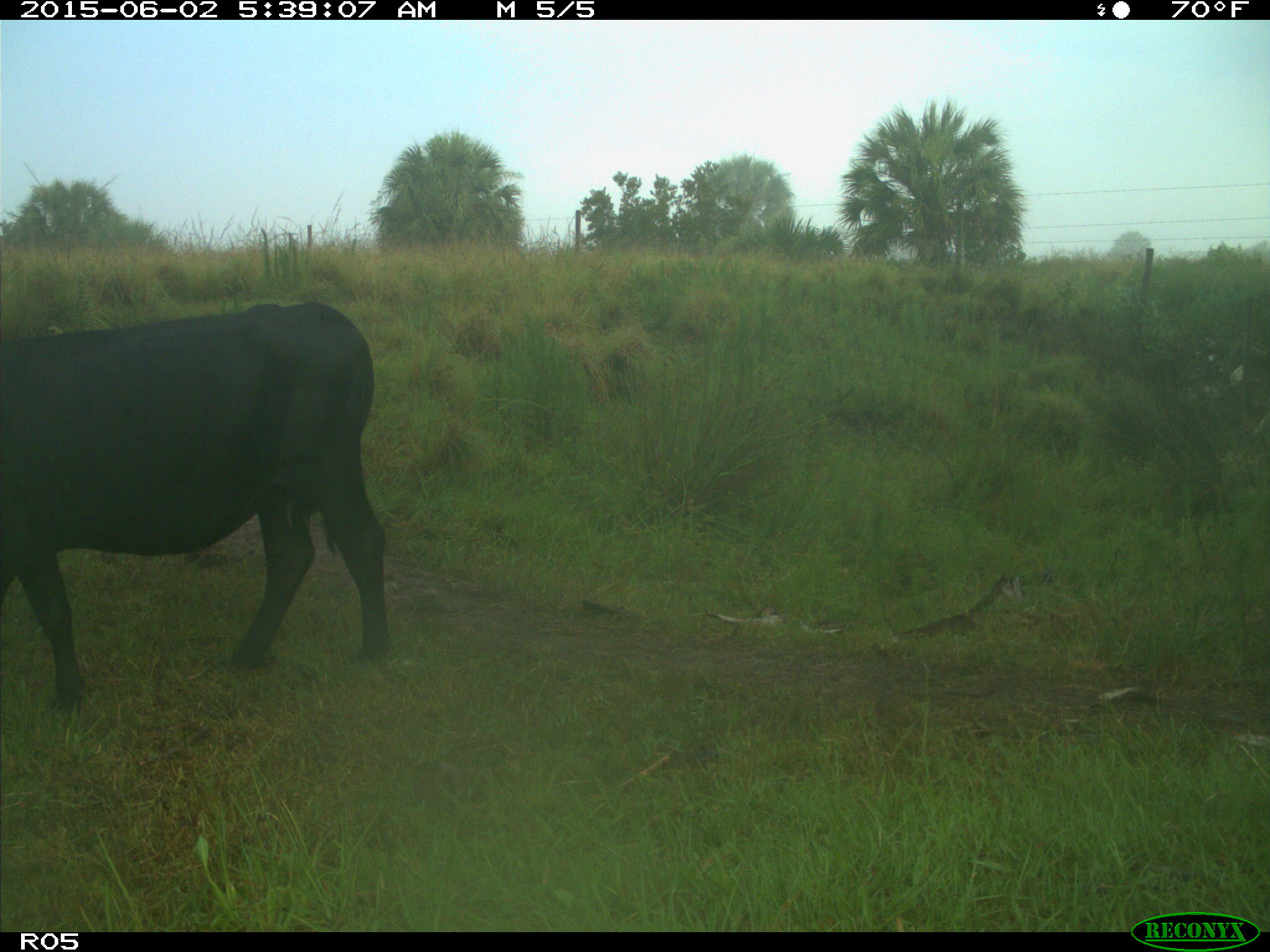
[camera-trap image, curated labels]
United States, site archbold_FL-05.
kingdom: Animalia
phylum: Chordata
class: Mammalia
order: Artiodactyla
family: Bovidae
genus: Bos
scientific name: Bos taurus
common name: domestic cow